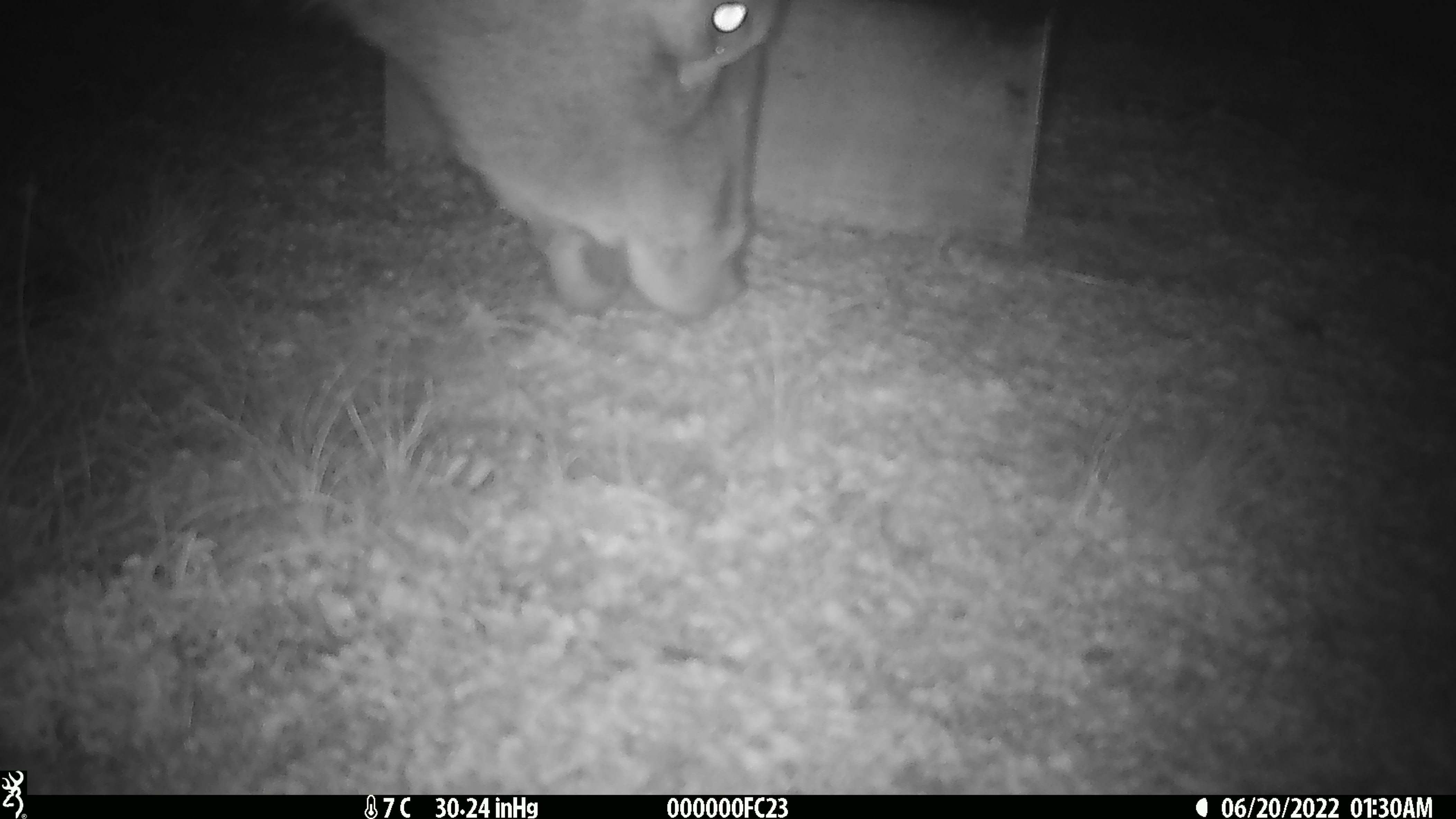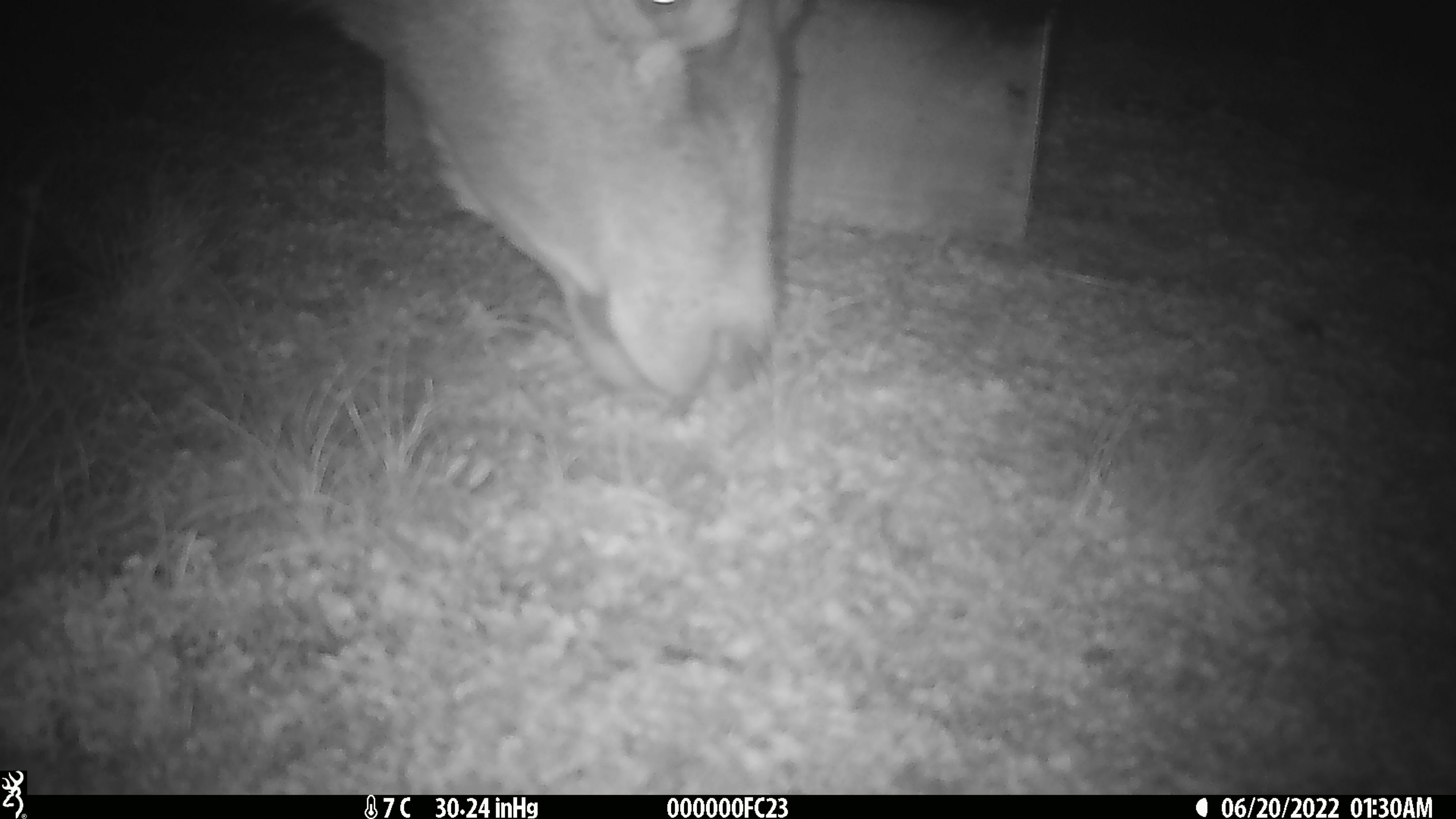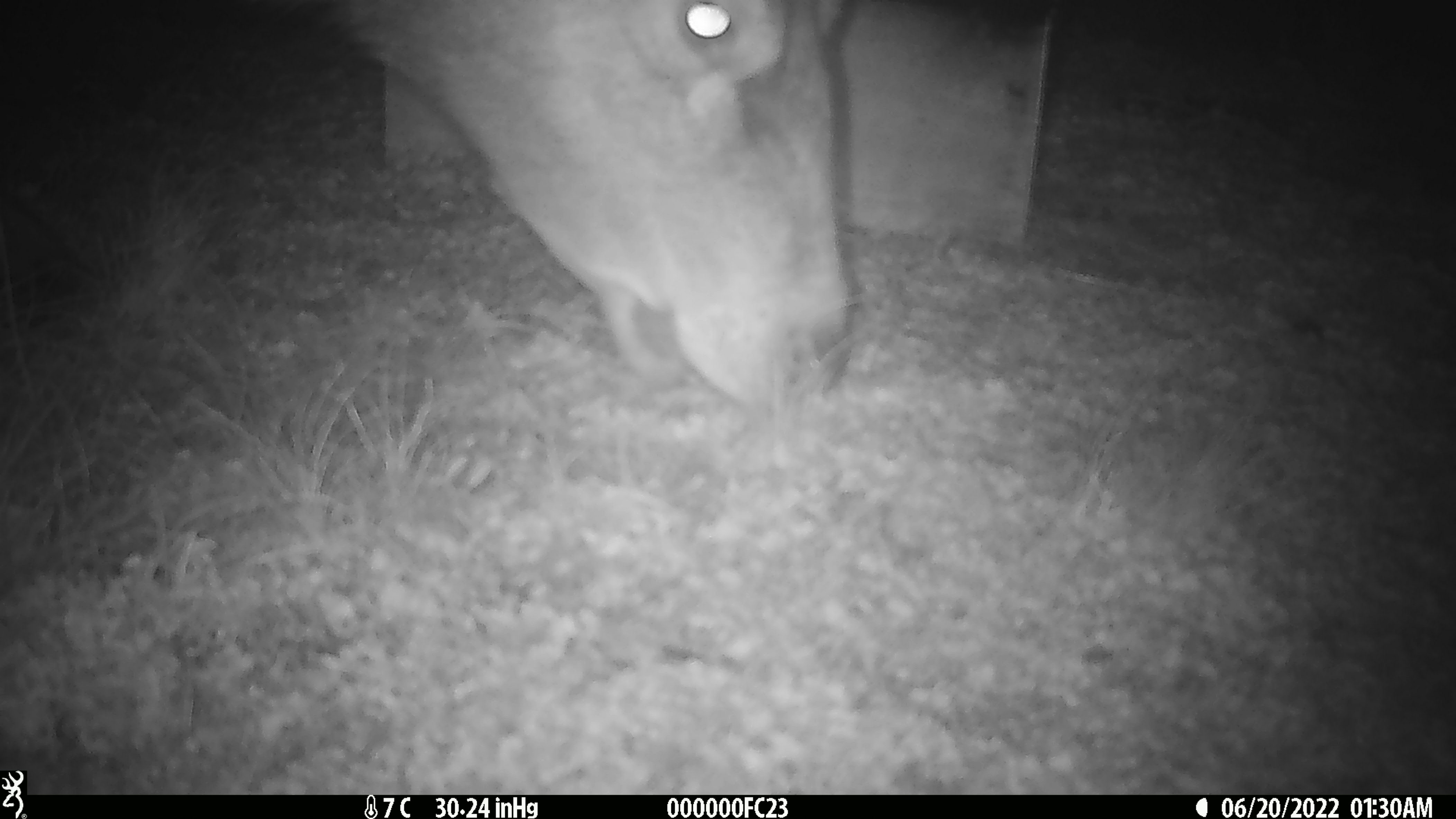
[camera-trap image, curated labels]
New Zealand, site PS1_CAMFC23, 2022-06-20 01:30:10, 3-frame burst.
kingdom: Animalia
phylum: Chordata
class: Mammalia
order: Artiodactyla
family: Cervidae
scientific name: Cervidae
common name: deer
Deer (Cervidae).